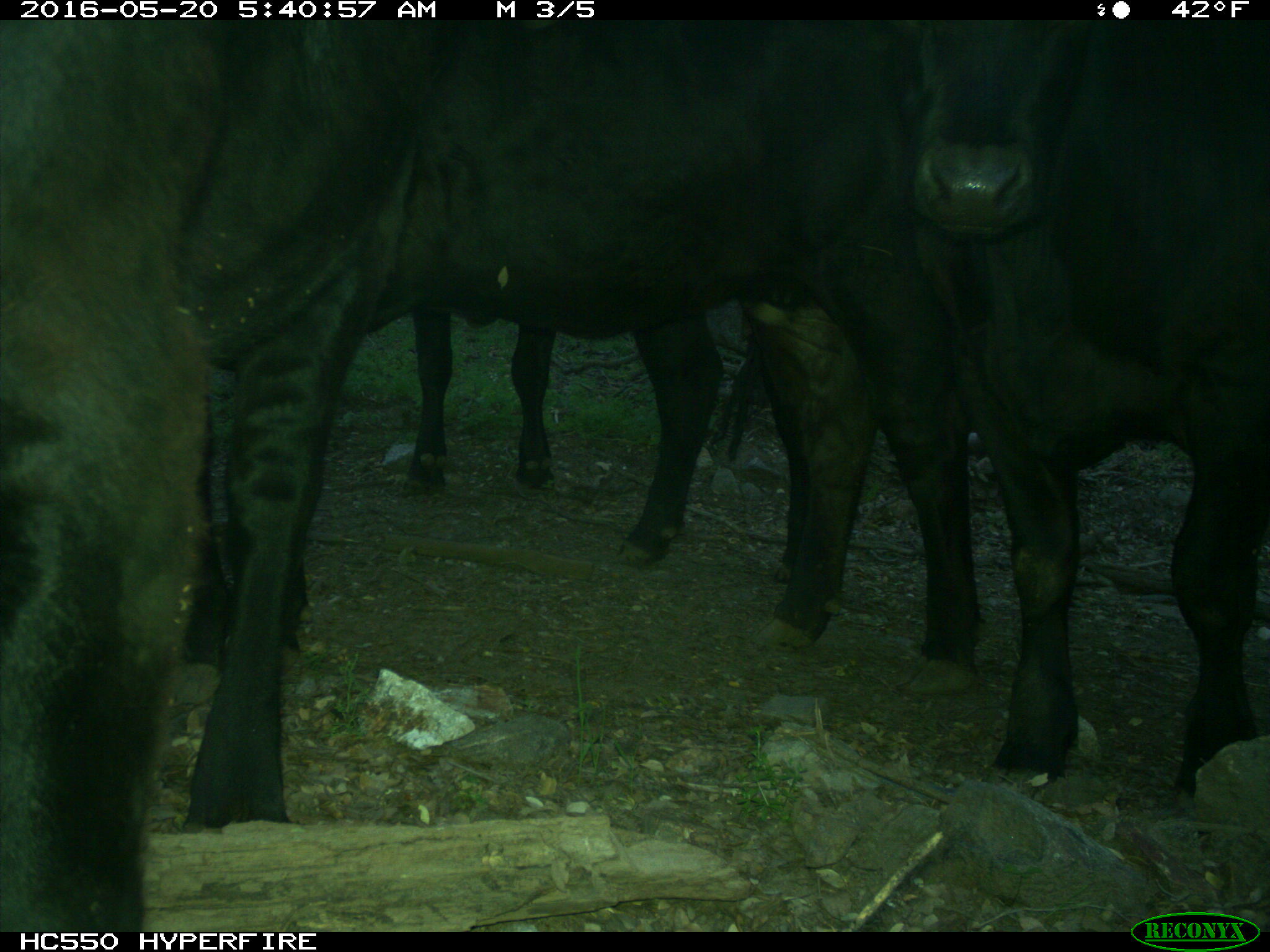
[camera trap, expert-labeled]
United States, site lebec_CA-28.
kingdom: Animalia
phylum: Chordata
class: Mammalia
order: Artiodactyla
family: Bovidae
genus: Bos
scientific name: Bos taurus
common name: domestic cow